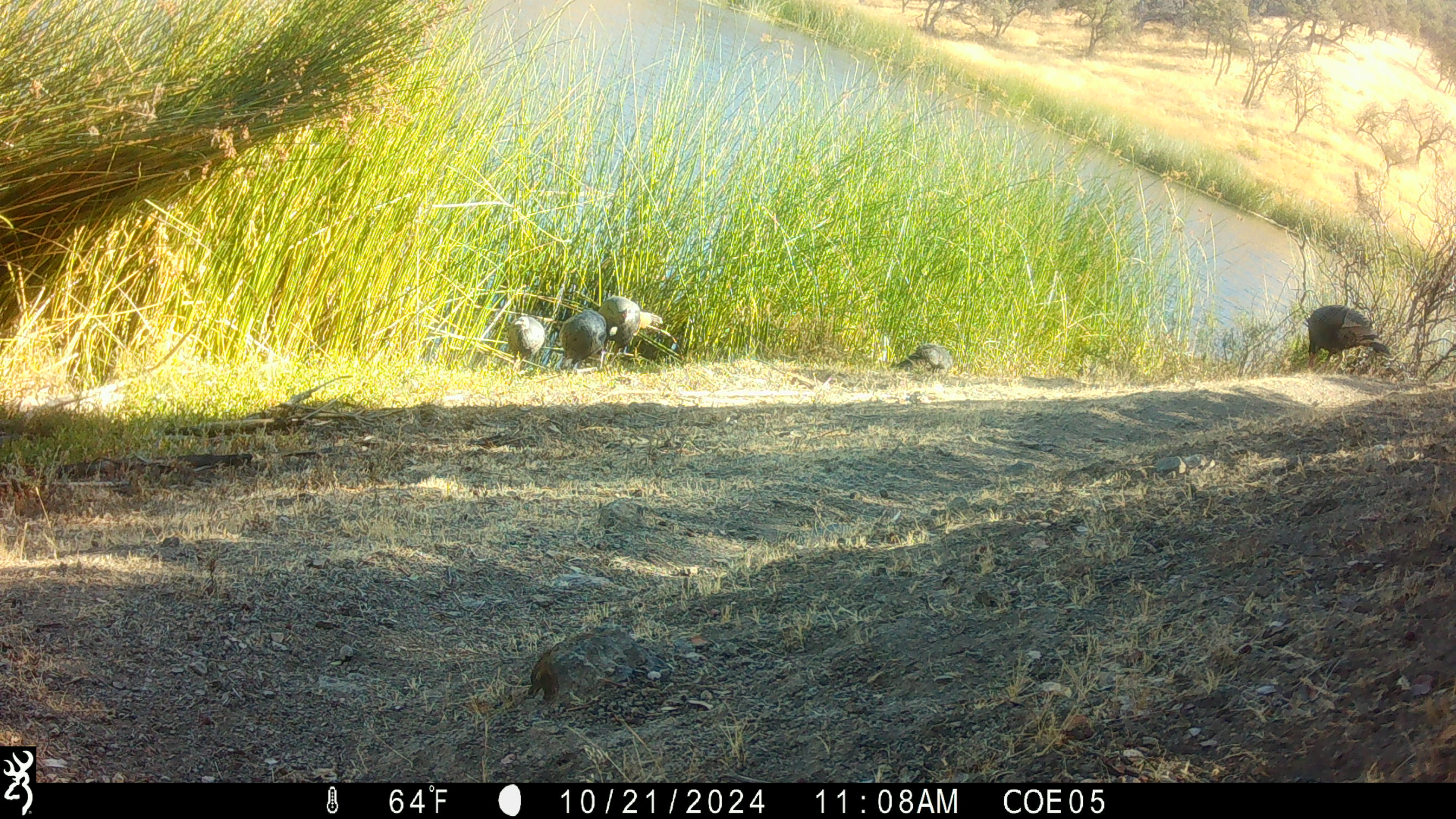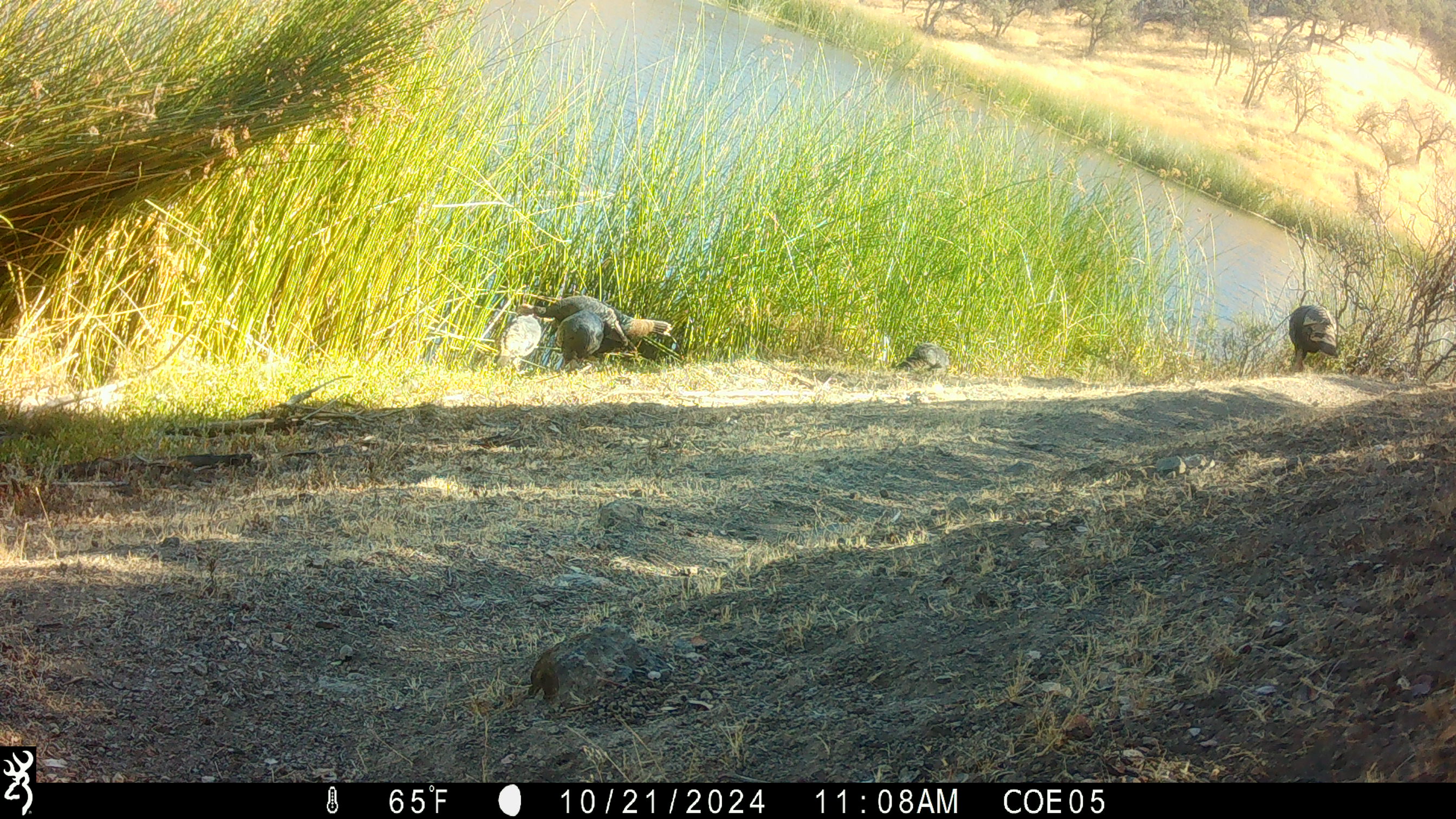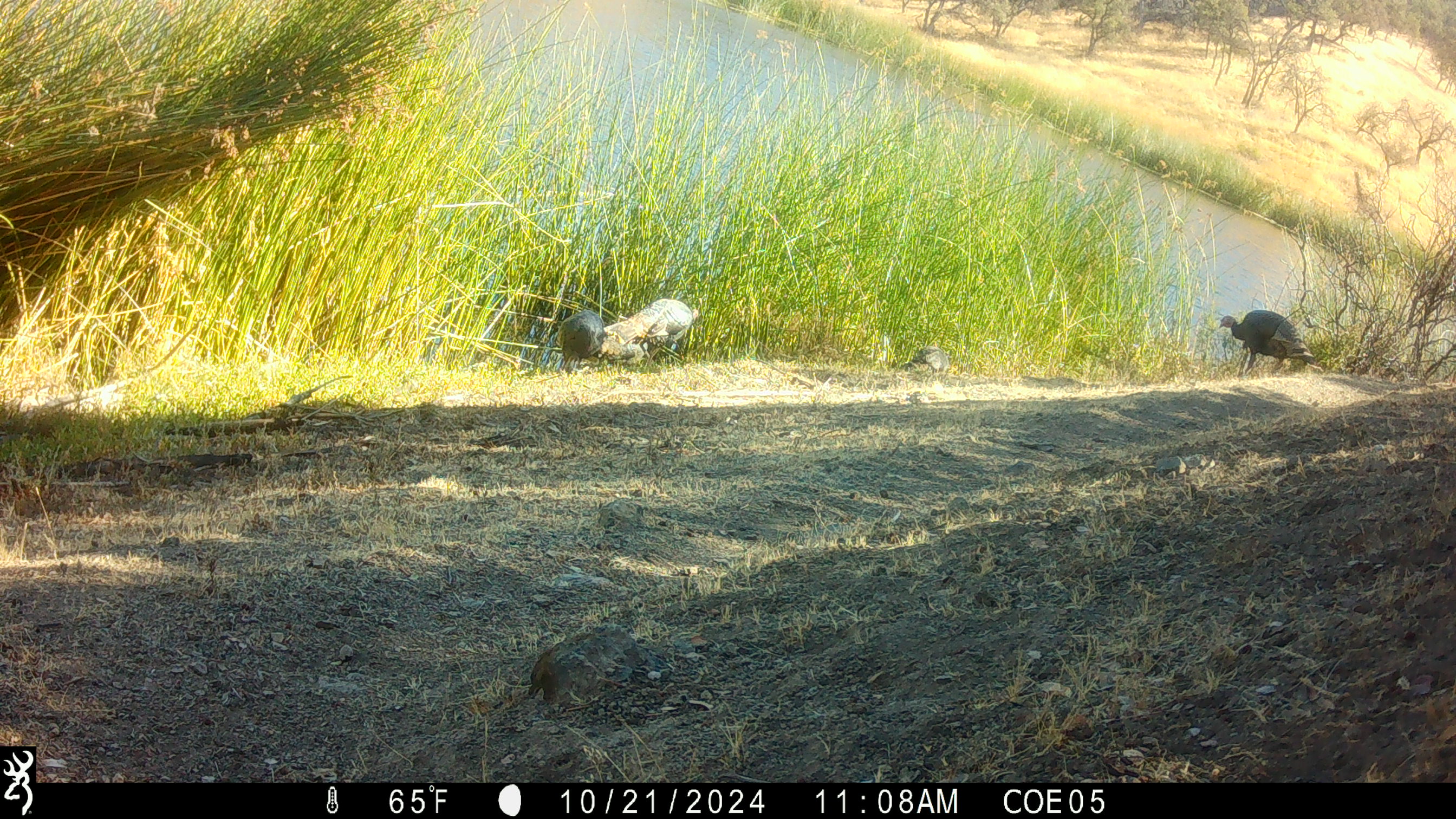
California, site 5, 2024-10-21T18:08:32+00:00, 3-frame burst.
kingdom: Animalia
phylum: Chordata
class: Aves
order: Galliformes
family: Phasianidae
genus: Meleagris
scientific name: Meleagris gallopavo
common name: turkey